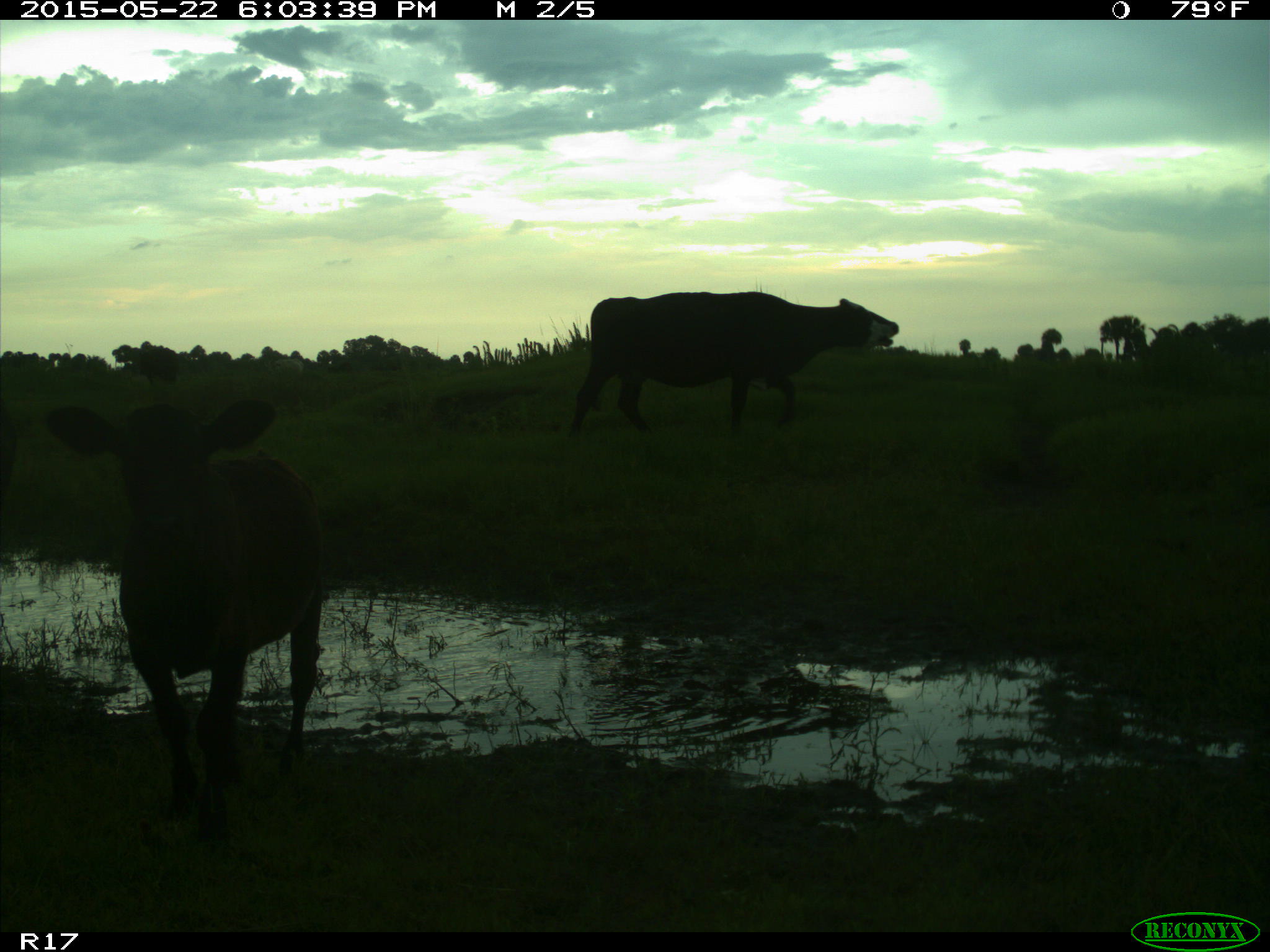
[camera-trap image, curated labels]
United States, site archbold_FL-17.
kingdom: Animalia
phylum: Chordata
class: Mammalia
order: Artiodactyla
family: Bovidae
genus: Bos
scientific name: Bos taurus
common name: domestic cow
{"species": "Bos taurus (domestic cow)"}